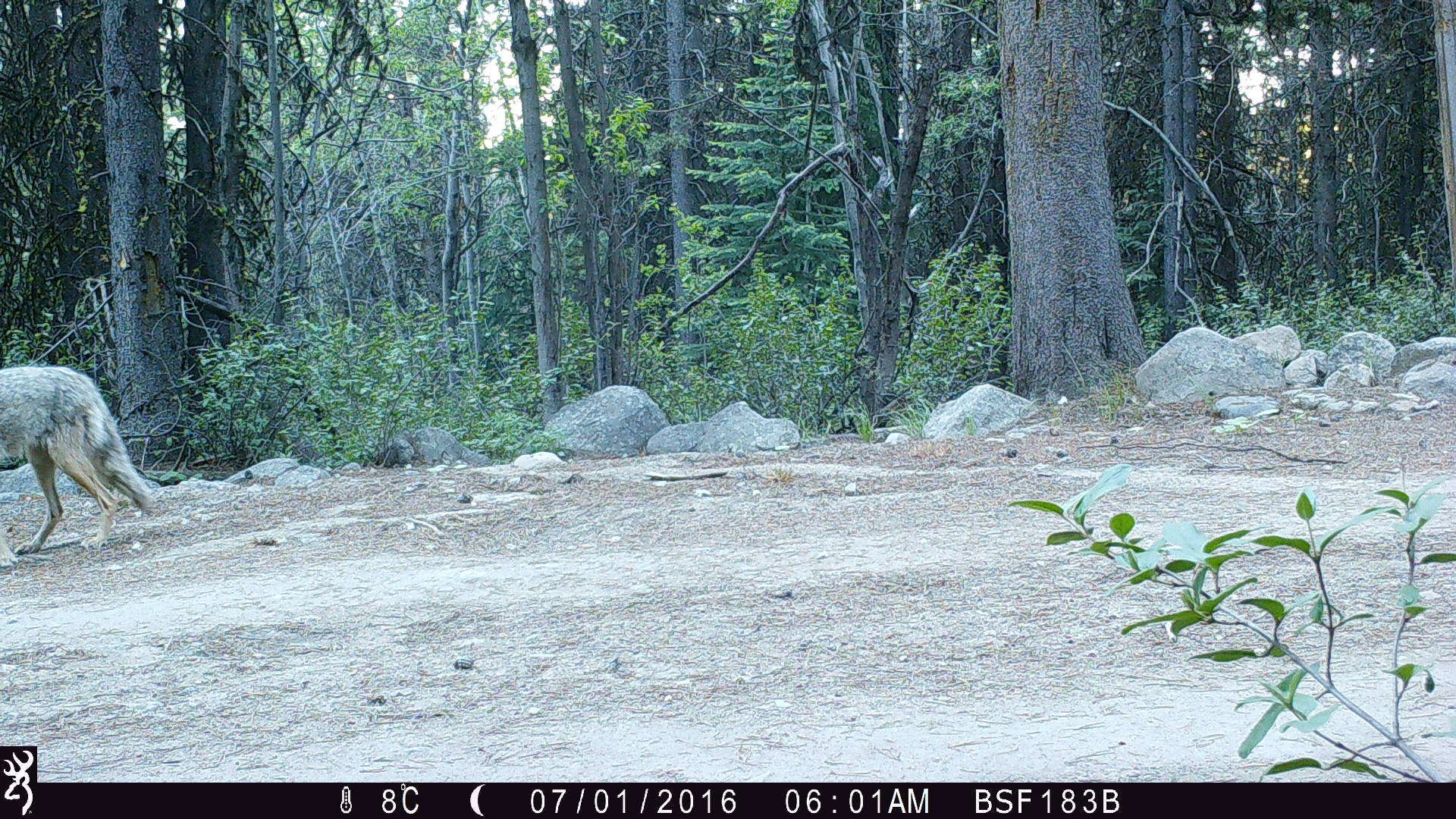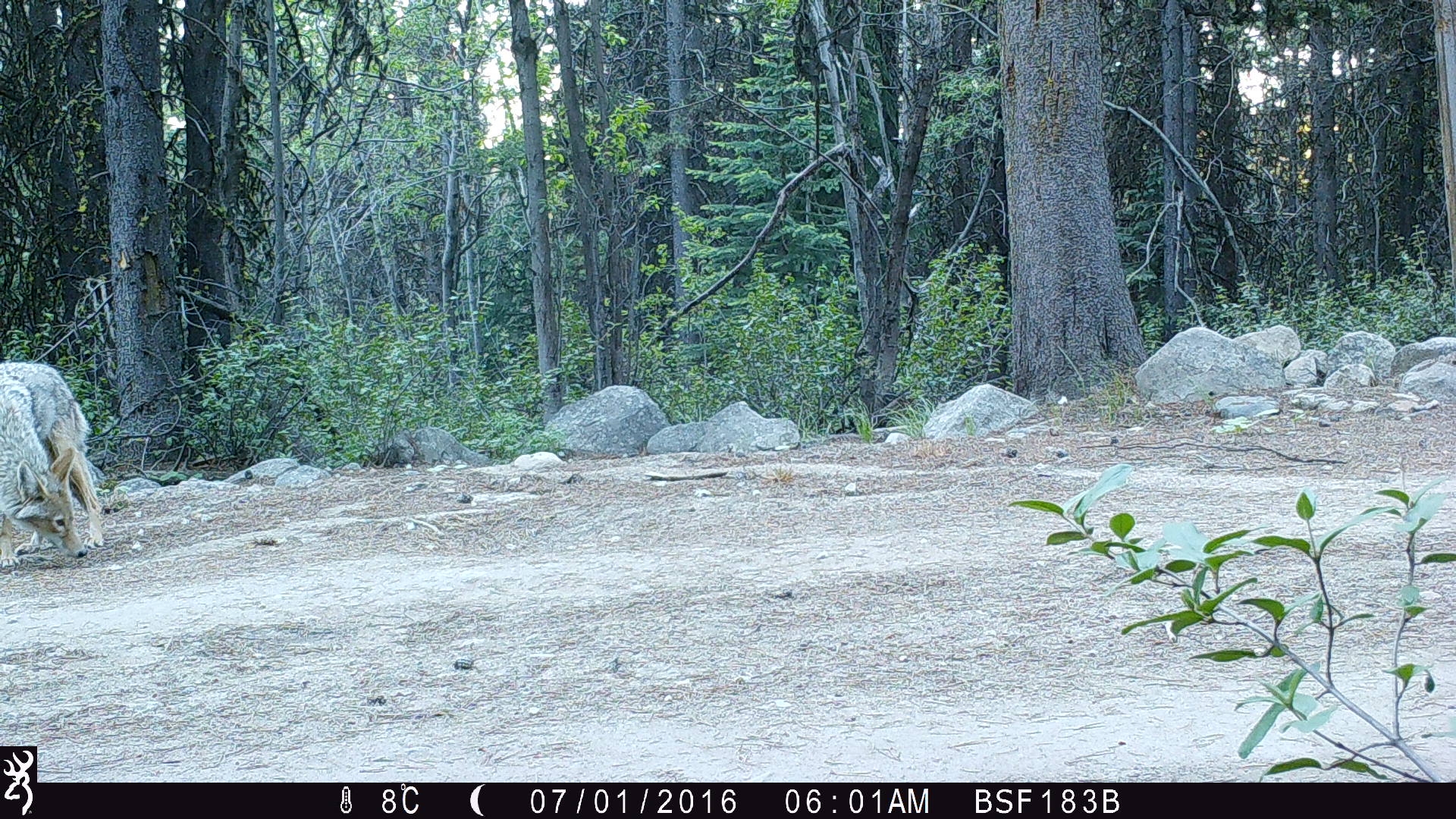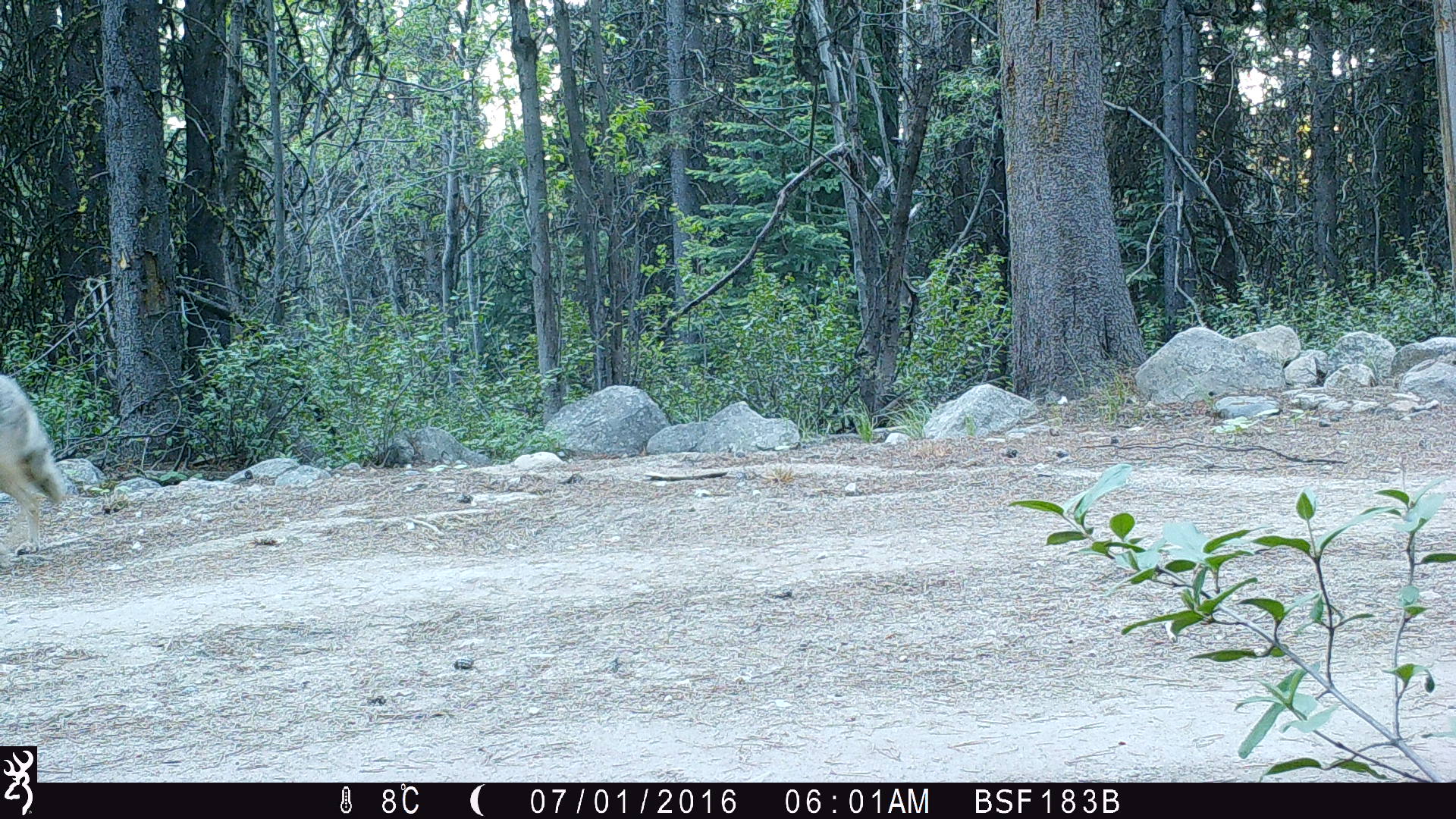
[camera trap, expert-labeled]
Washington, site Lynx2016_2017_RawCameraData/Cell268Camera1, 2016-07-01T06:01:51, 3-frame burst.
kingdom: Animalia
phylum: Chordata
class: Mammalia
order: Carnivora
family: Canidae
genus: Canis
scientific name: Canis latrans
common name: coyote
Canis latrans (coyote). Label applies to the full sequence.